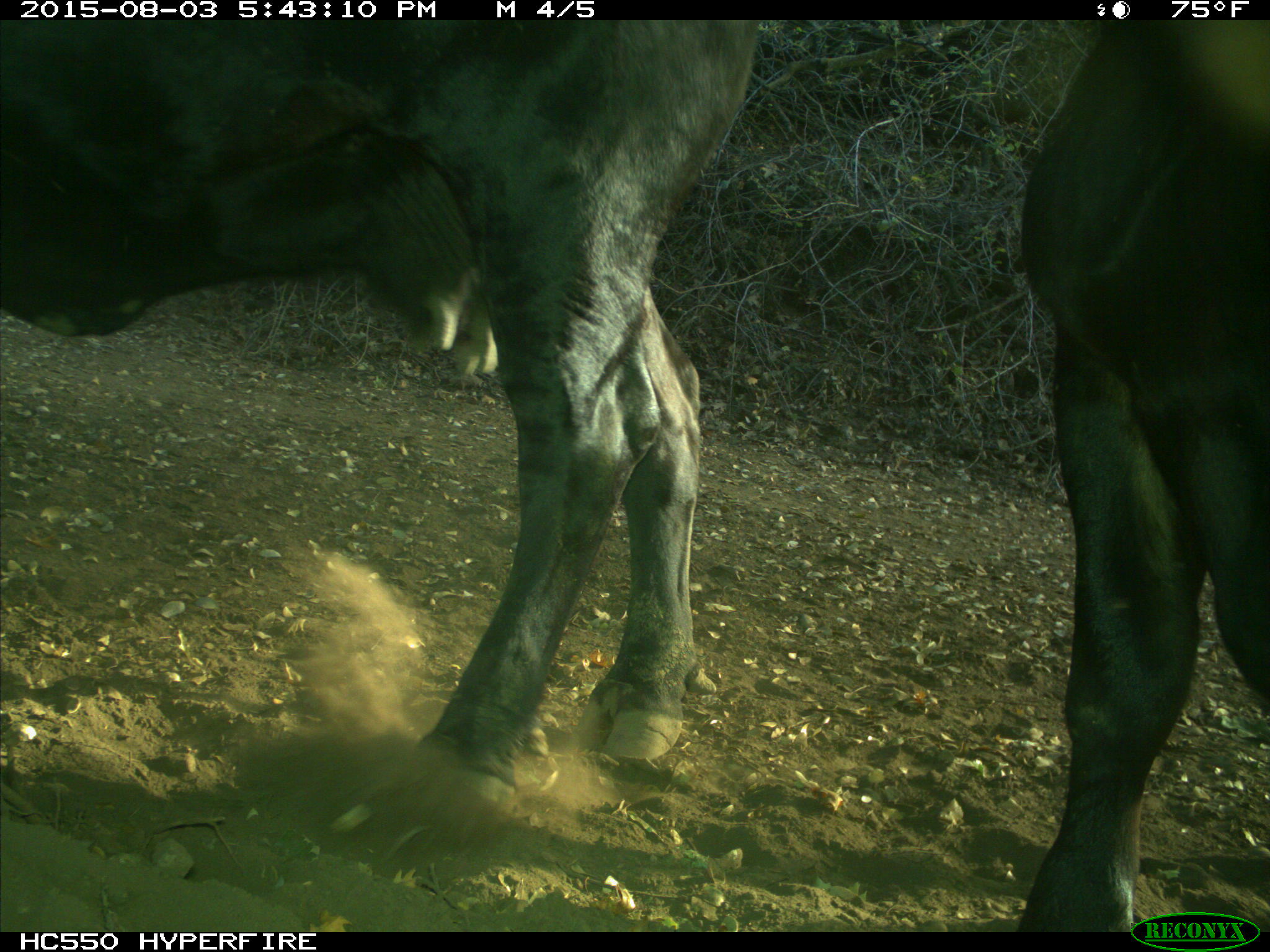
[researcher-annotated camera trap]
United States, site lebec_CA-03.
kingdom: Animalia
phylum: Chordata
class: Mammalia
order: Artiodactyla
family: Bovidae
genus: Bos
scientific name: Bos taurus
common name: domestic cow